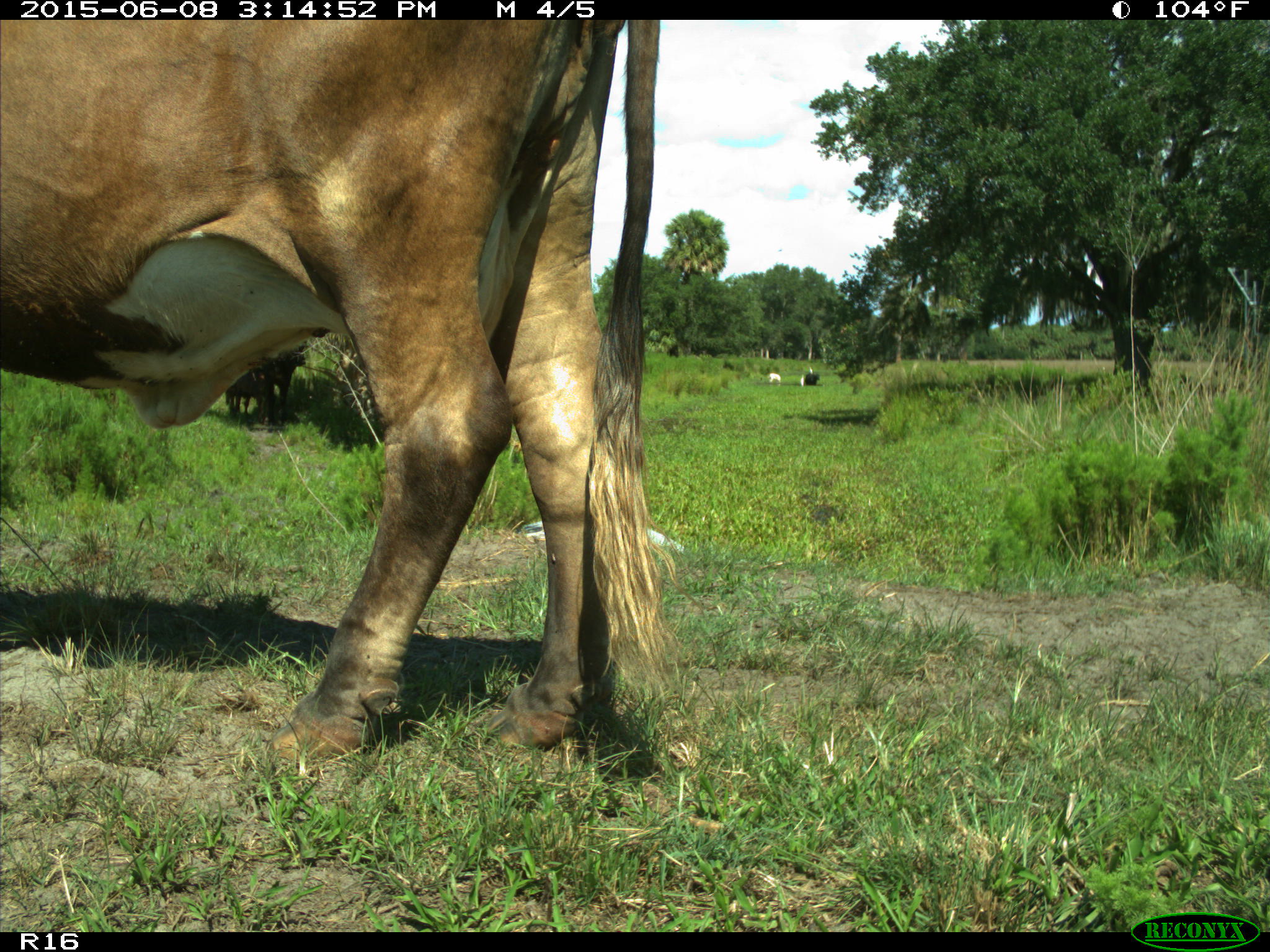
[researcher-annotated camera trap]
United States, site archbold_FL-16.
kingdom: Animalia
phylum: Chordata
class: Mammalia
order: Artiodactyla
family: Bovidae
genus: Bos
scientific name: Bos taurus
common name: domestic cow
Bos taurus (domestic cow).